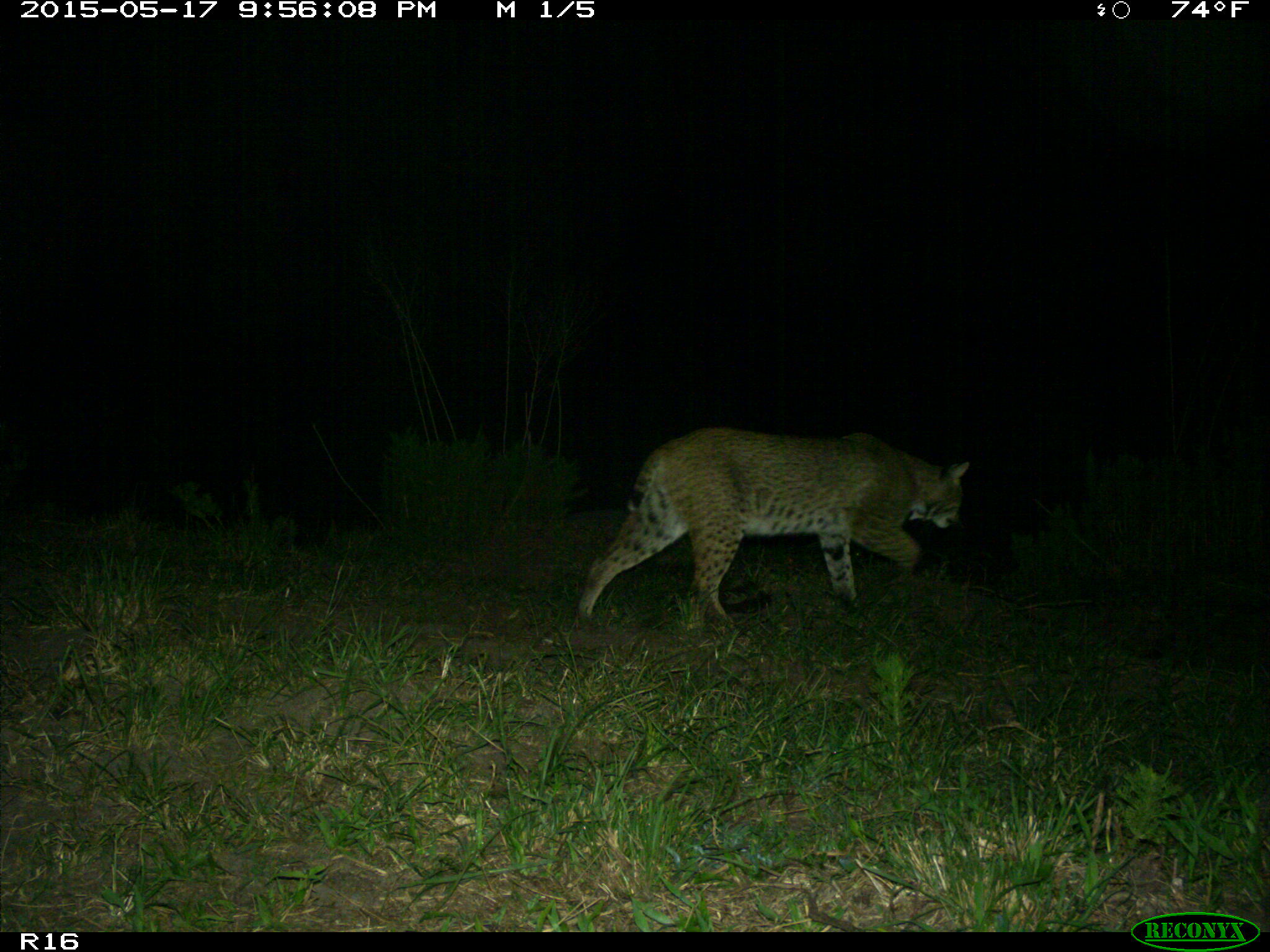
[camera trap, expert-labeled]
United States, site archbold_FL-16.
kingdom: Animalia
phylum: Chordata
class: Mammalia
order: Carnivora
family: Felidae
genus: Lynx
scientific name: Lynx rufus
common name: bobcat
Lynx rufus (bobcat).